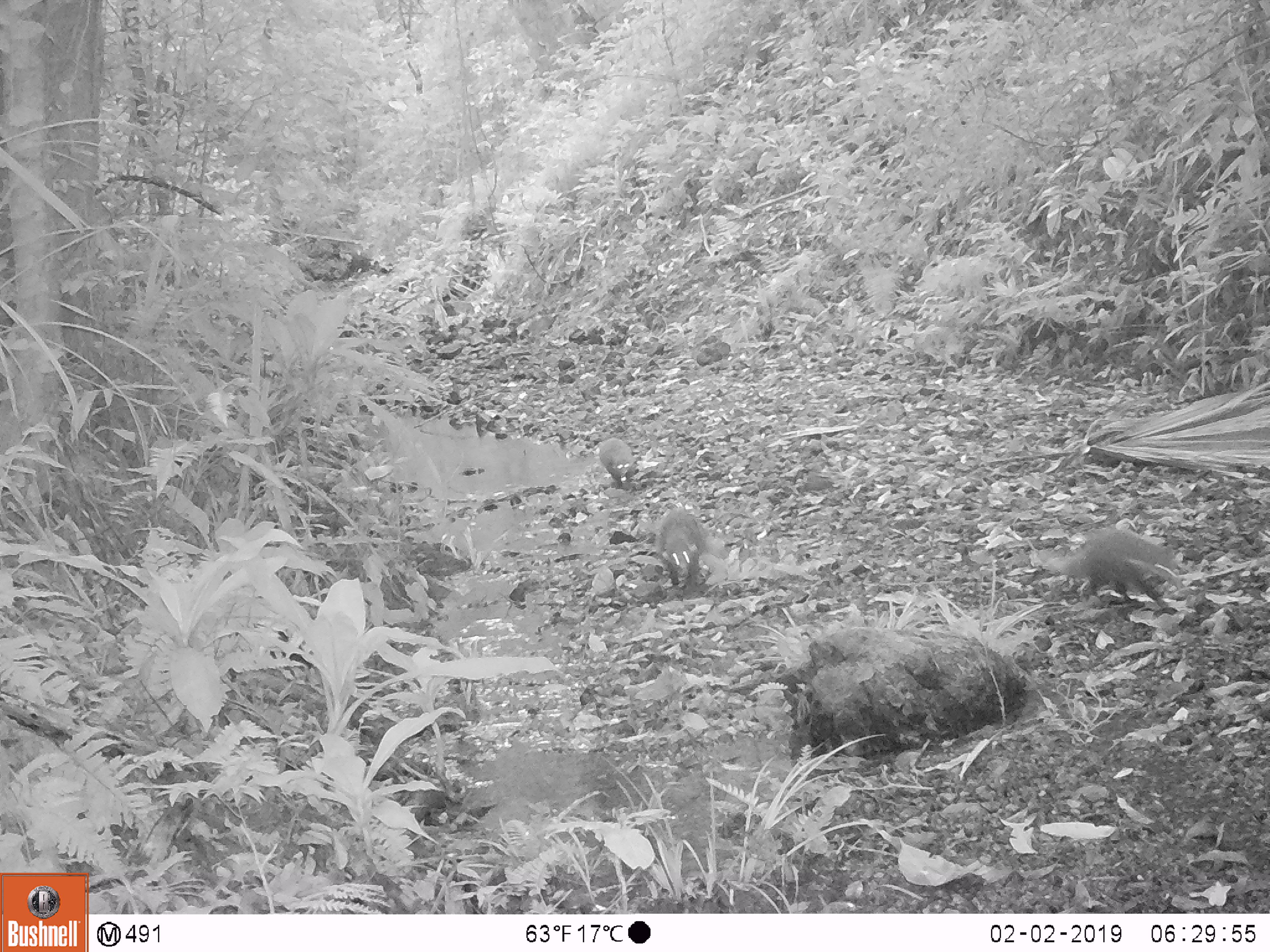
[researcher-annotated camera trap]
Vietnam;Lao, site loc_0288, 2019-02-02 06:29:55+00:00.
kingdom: Animalia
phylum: Chordata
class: Mammalia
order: Carnivora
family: Herpestidae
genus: Urva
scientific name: Urva urva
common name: crab-eating mongoose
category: crab eating mongoose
Crab eating mongoose (crab-eating mongoose) (Urva urva). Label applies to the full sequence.